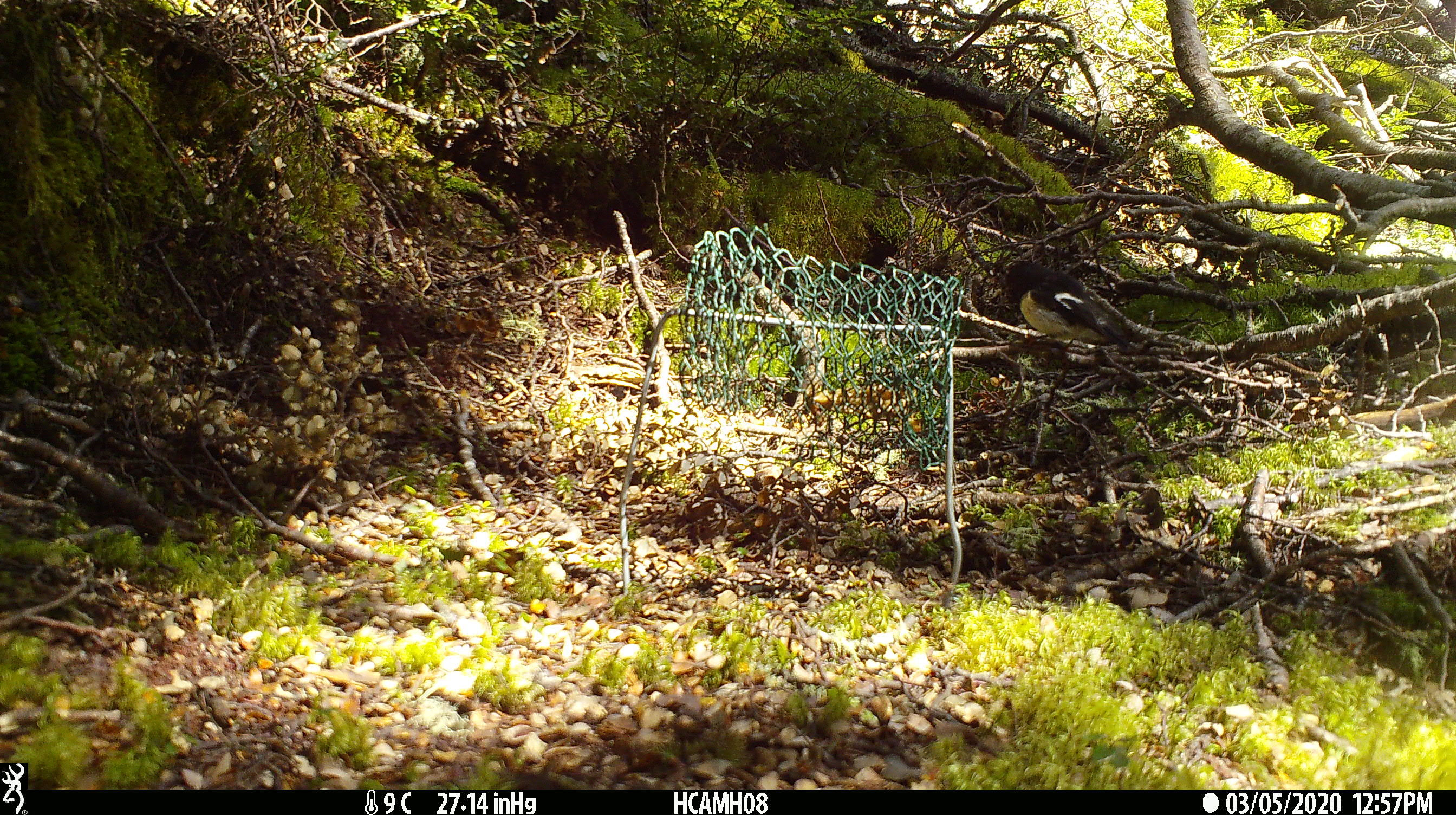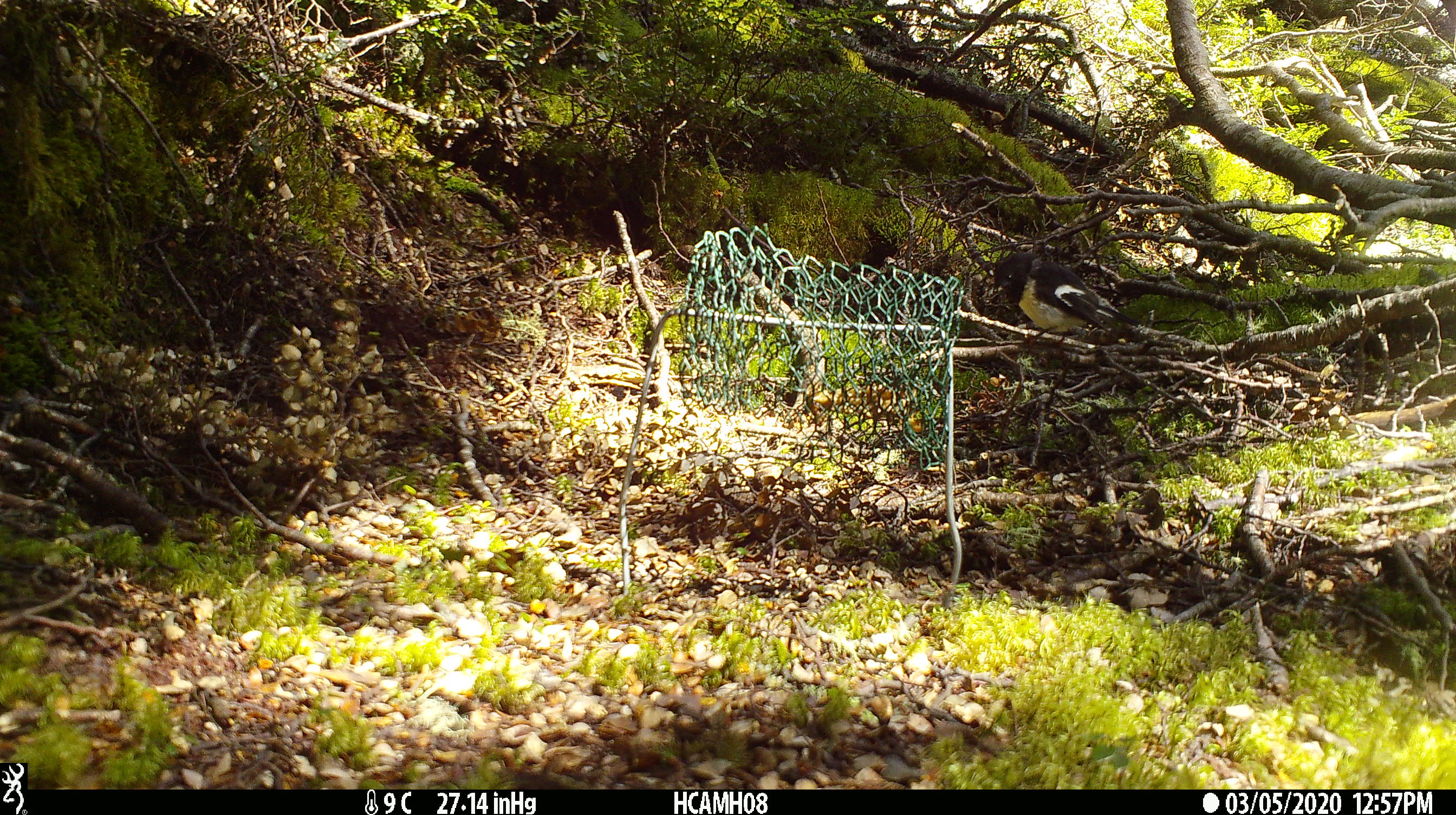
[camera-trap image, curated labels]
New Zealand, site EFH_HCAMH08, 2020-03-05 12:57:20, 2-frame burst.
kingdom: Animalia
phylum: Chordata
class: Aves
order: Passeriformes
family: Petroicidae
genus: Petroica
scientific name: Petroica macrocephala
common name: tomtit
Tomtit (Petroica macrocephala).